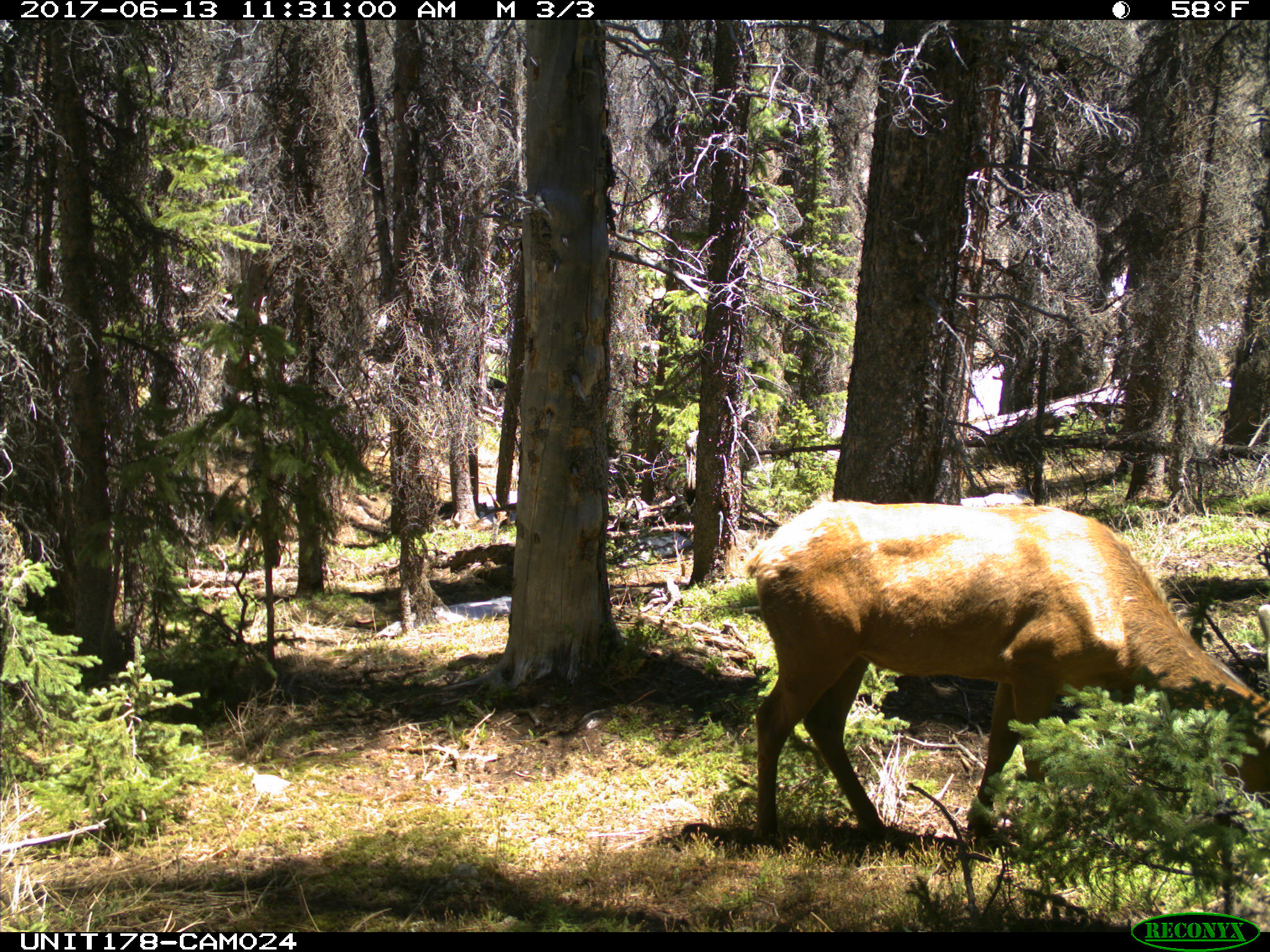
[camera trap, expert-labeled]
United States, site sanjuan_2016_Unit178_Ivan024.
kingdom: Animalia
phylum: Chordata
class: Mammalia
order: Artiodactyla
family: Cervidae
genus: Cervus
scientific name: Cervus elaphus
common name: red deer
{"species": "Cervus elaphus (red deer)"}